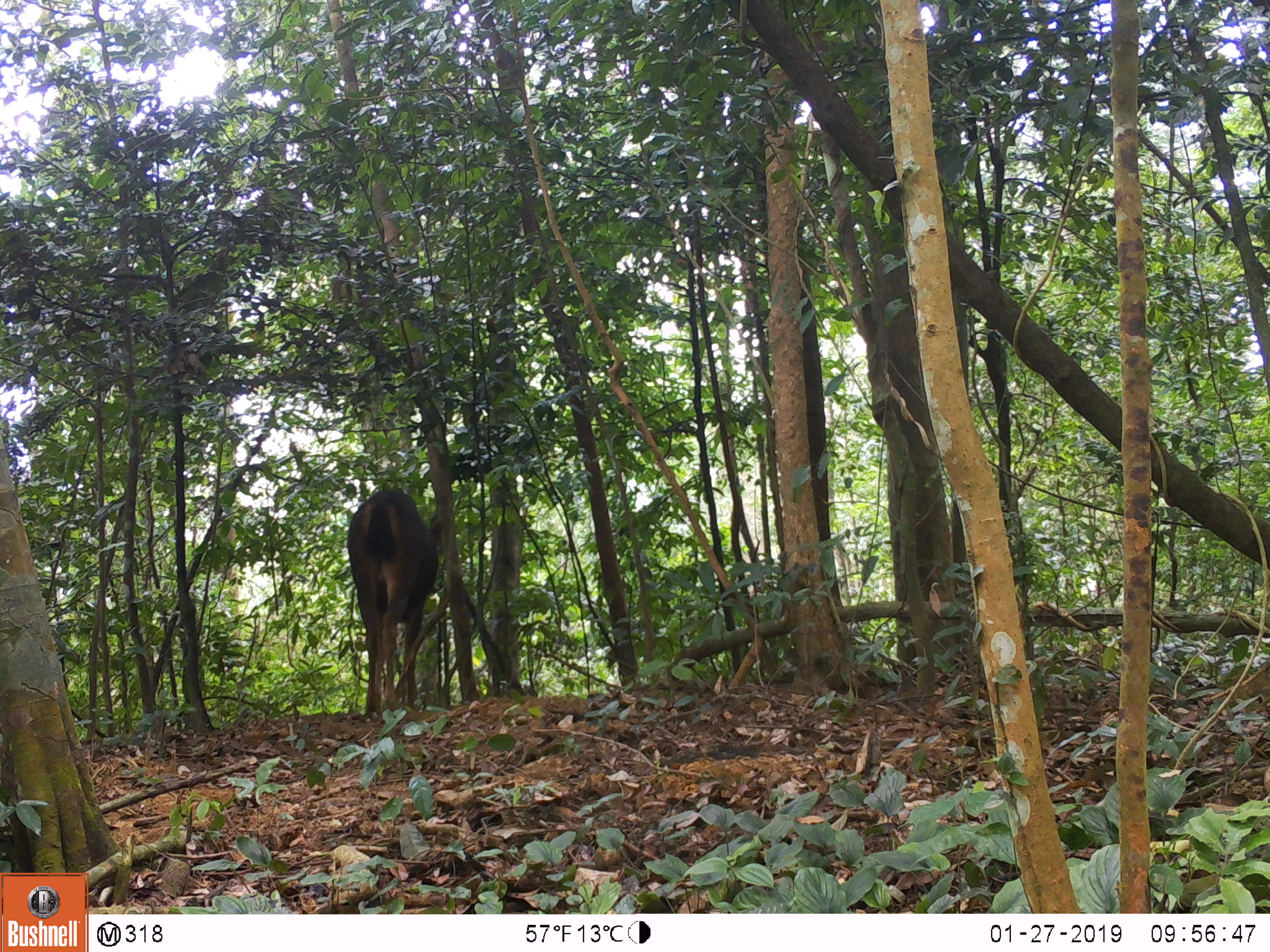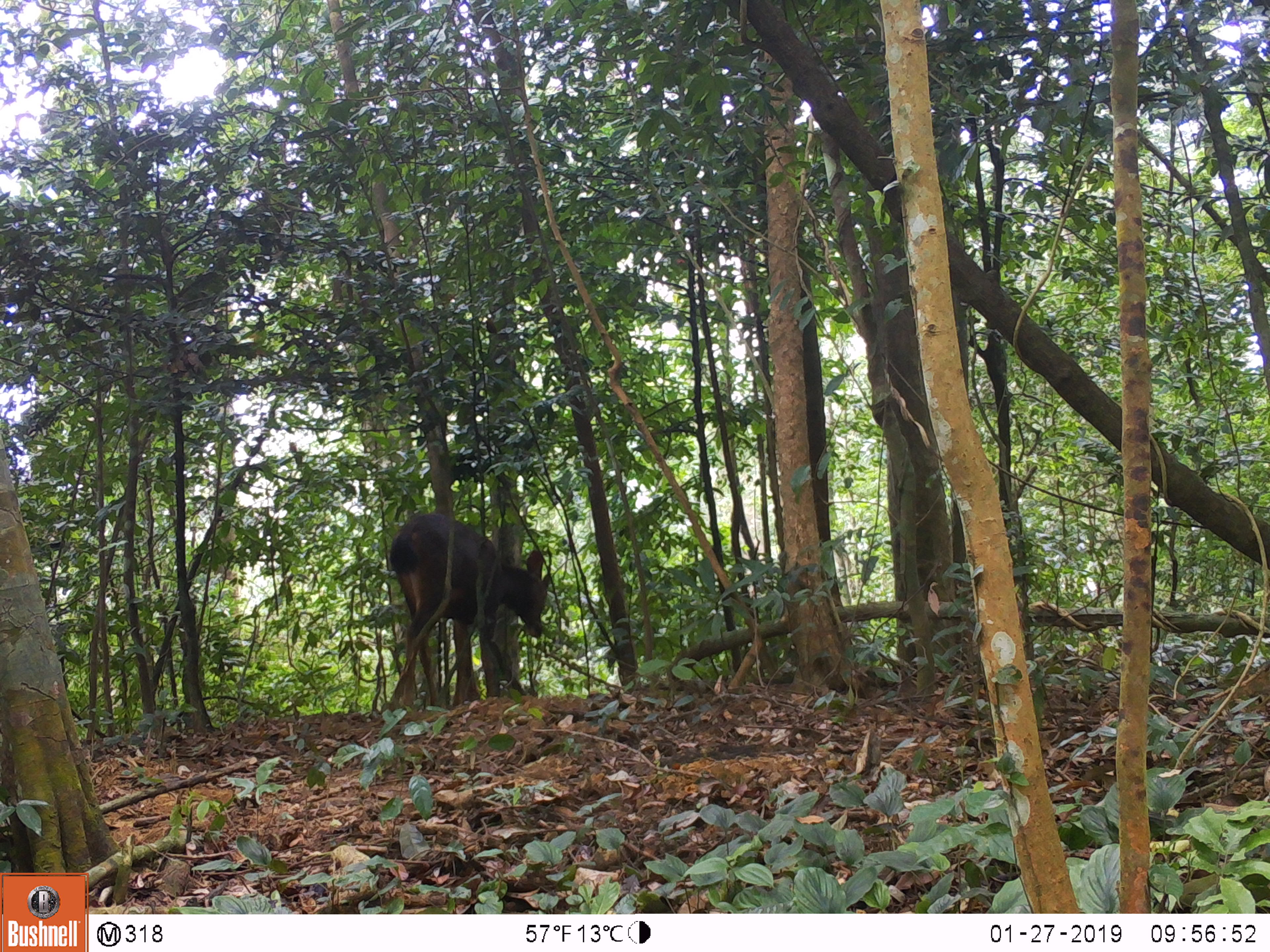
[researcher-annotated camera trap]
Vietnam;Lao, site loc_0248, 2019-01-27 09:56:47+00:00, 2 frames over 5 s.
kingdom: Animalia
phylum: Chordata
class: Mammalia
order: Artiodactyla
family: Cervidae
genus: Rusa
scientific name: Rusa unicolor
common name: sambar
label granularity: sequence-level